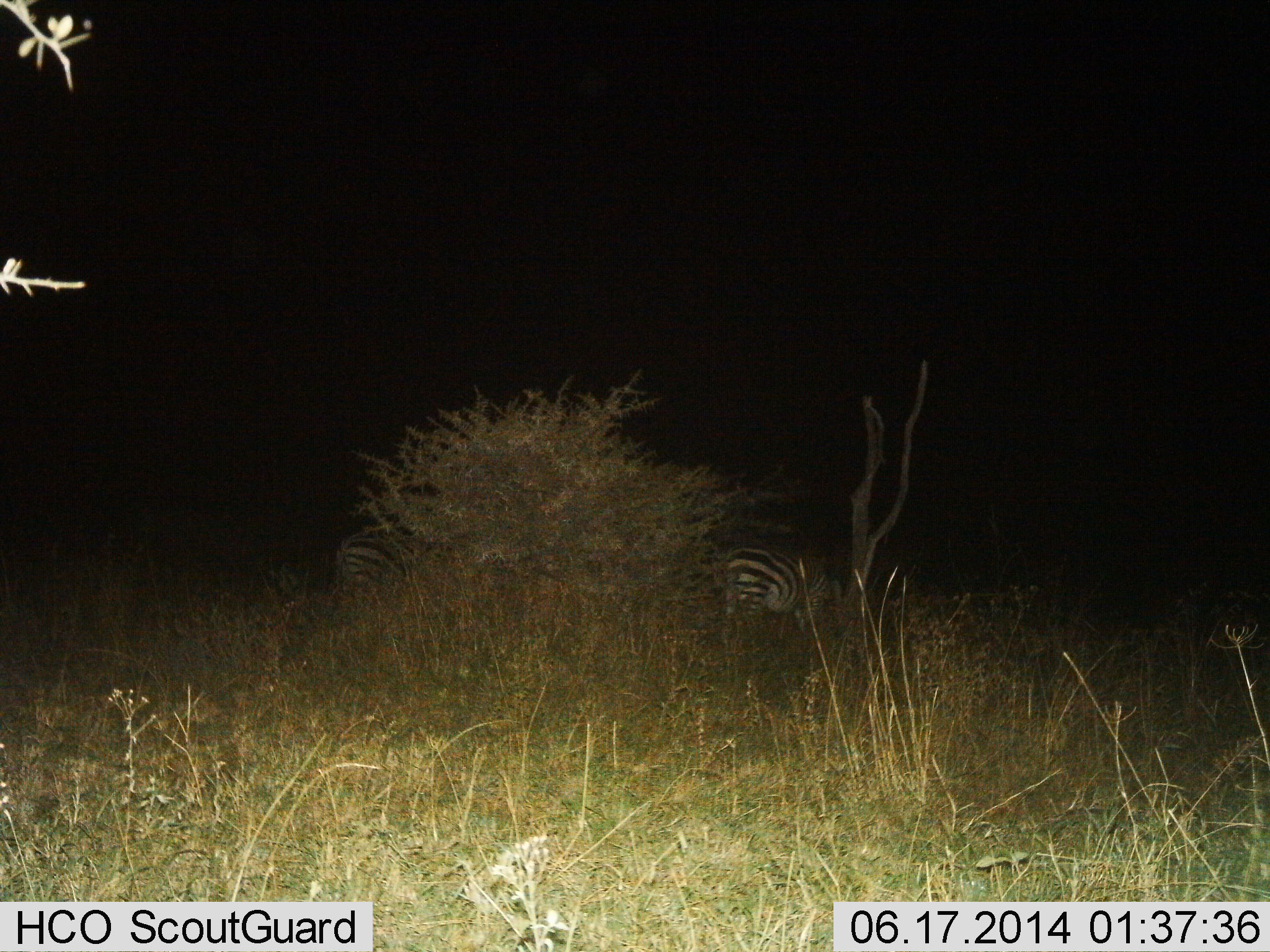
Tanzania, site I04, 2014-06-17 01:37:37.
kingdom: Animalia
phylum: Chordata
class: Mammalia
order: Perissodactyla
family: Equidae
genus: Equus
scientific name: Equus quagga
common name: plains zebra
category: zebra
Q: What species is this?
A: Zebra (plains zebra) (Equus quagga).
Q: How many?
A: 2.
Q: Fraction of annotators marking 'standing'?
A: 80%.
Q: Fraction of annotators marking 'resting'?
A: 0%.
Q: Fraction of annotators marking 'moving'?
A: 10%.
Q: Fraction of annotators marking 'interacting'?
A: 0%.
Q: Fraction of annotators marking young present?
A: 0%.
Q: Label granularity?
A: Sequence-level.